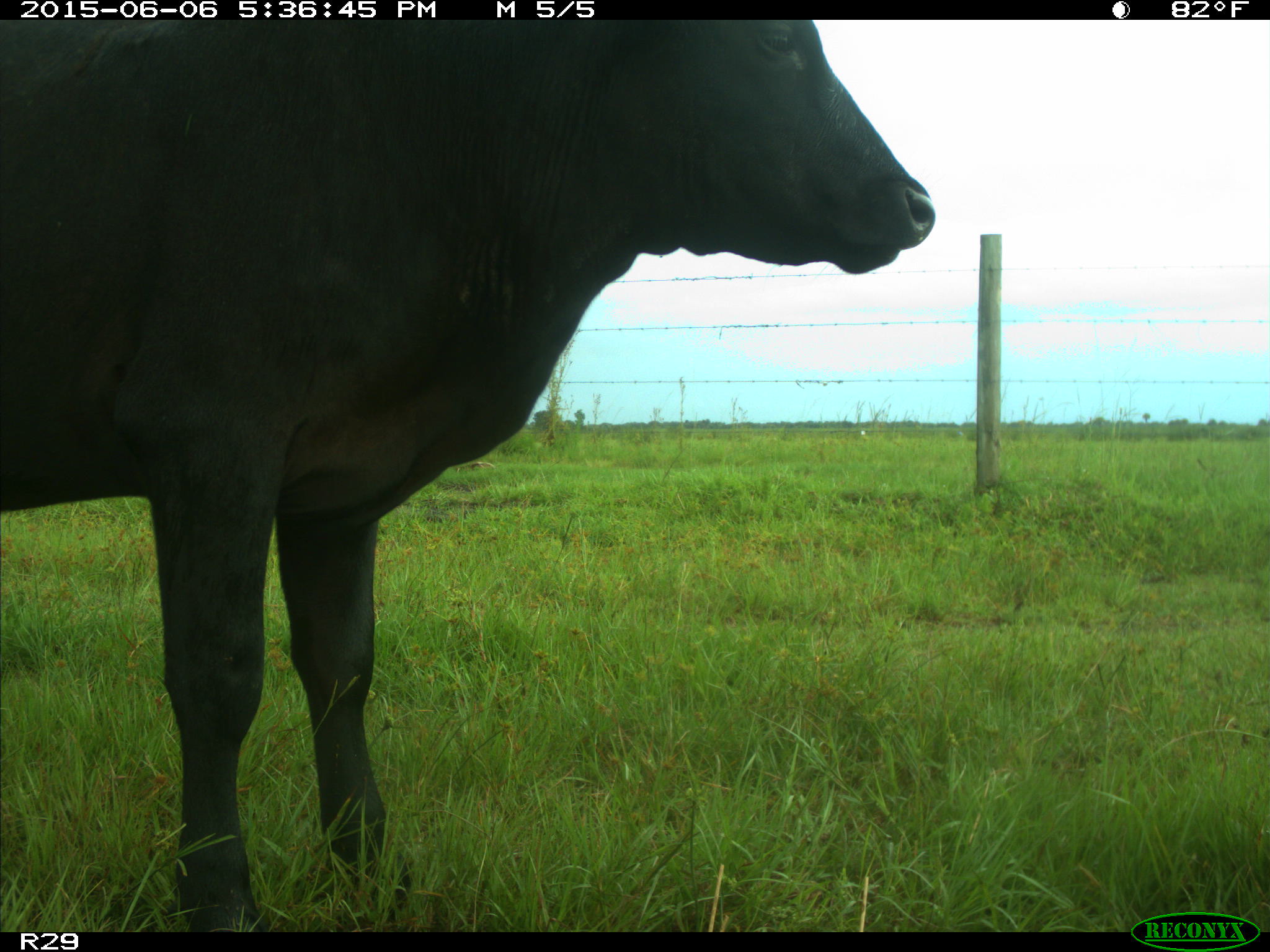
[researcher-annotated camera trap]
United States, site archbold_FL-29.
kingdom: Animalia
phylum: Chordata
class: Mammalia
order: Artiodactyla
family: Bovidae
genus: Bos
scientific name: Bos taurus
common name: domestic cow